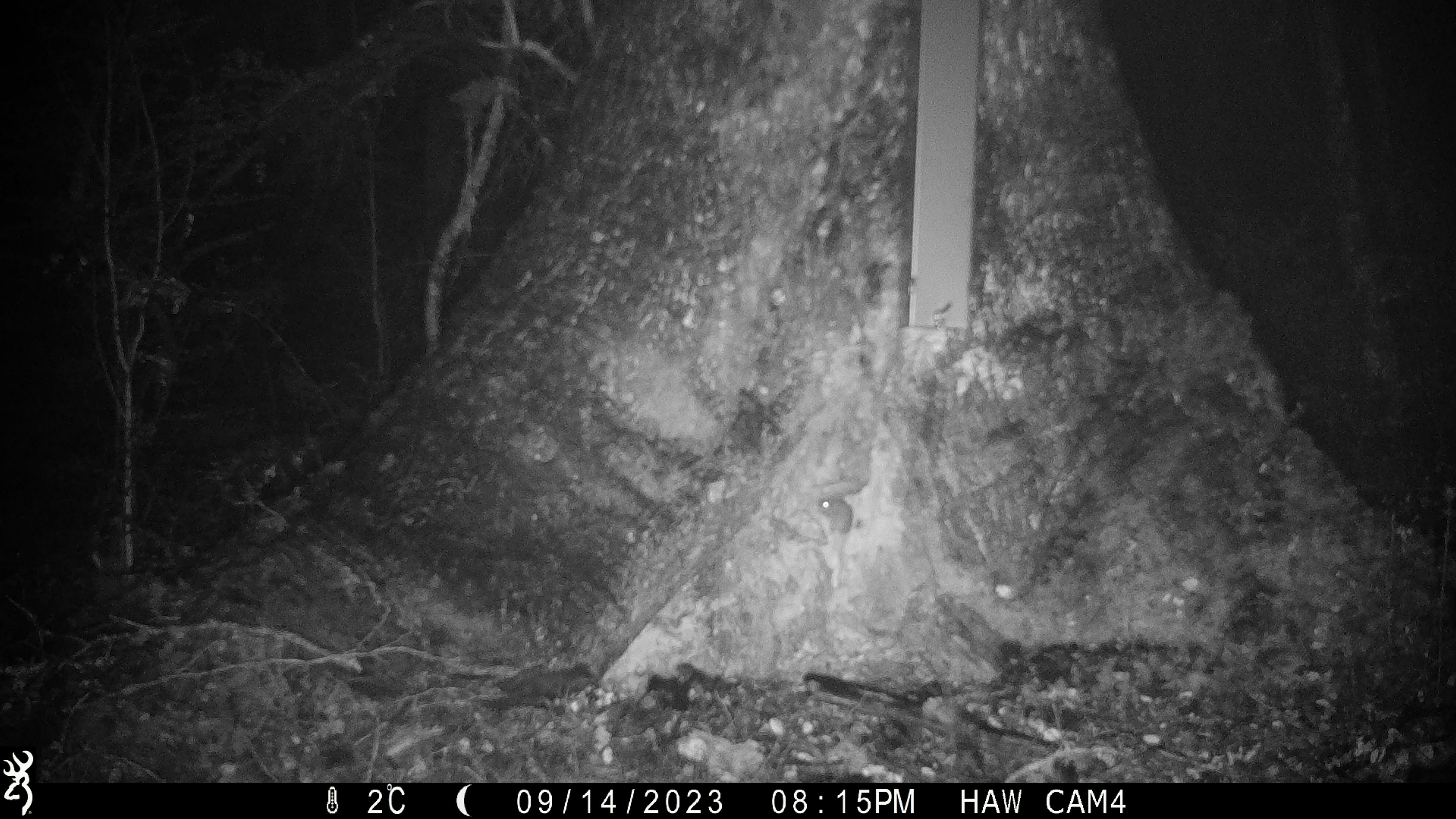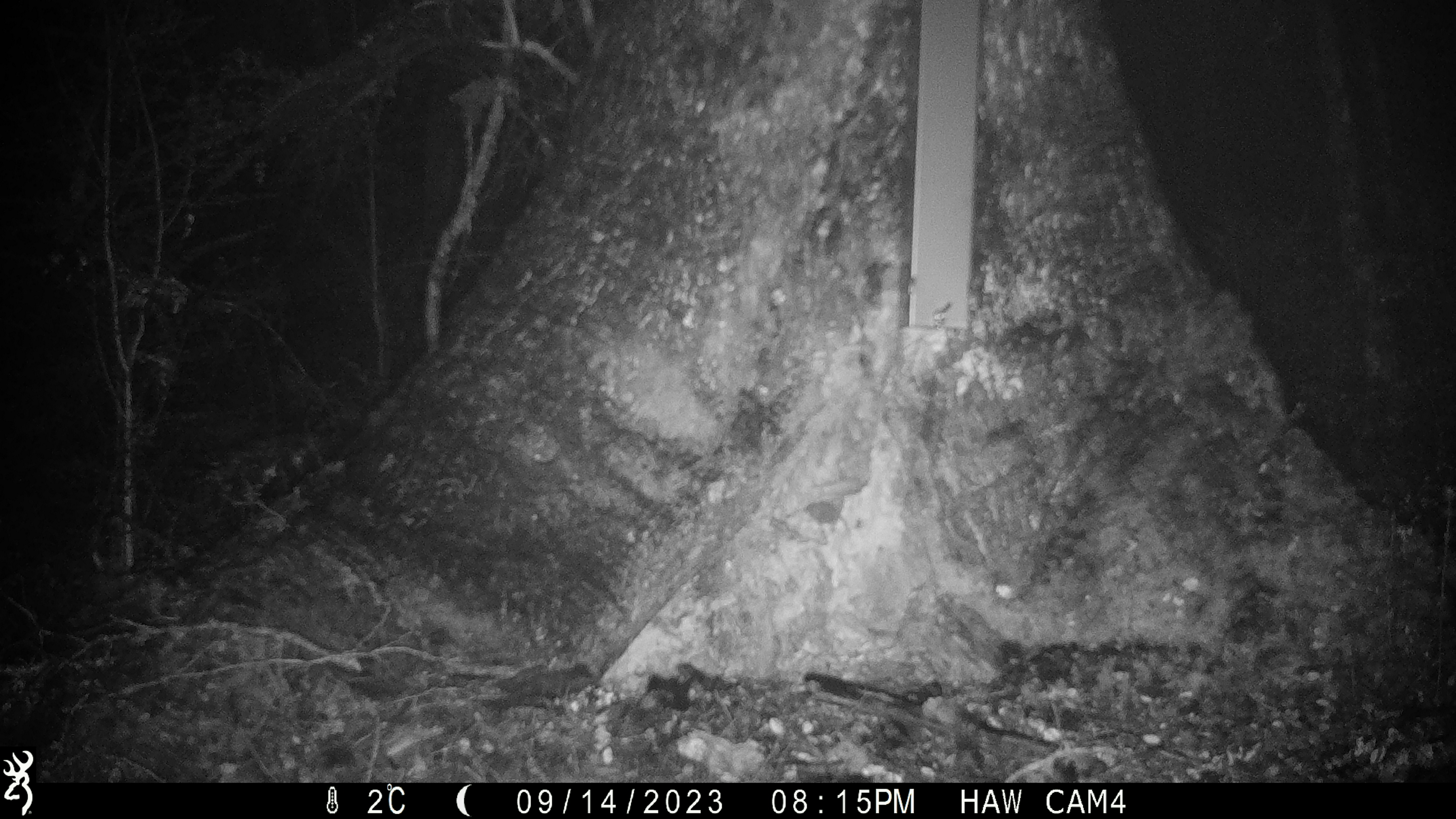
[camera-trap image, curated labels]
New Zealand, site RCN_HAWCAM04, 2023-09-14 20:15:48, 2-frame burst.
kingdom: Animalia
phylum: Chordata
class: Mammalia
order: Rodentia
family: Muridae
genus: Mus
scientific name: Mus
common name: mouse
Mouse (Mus).